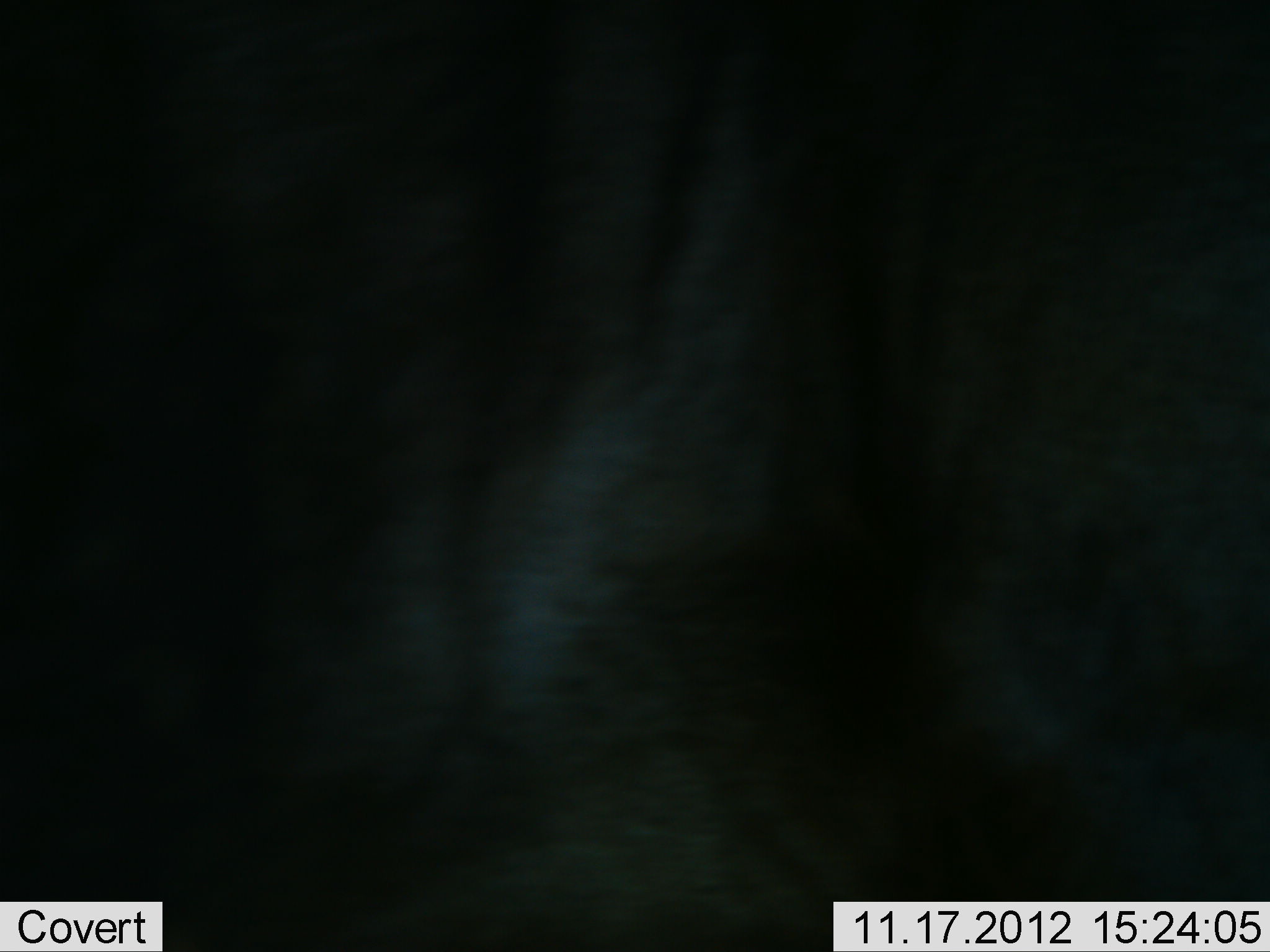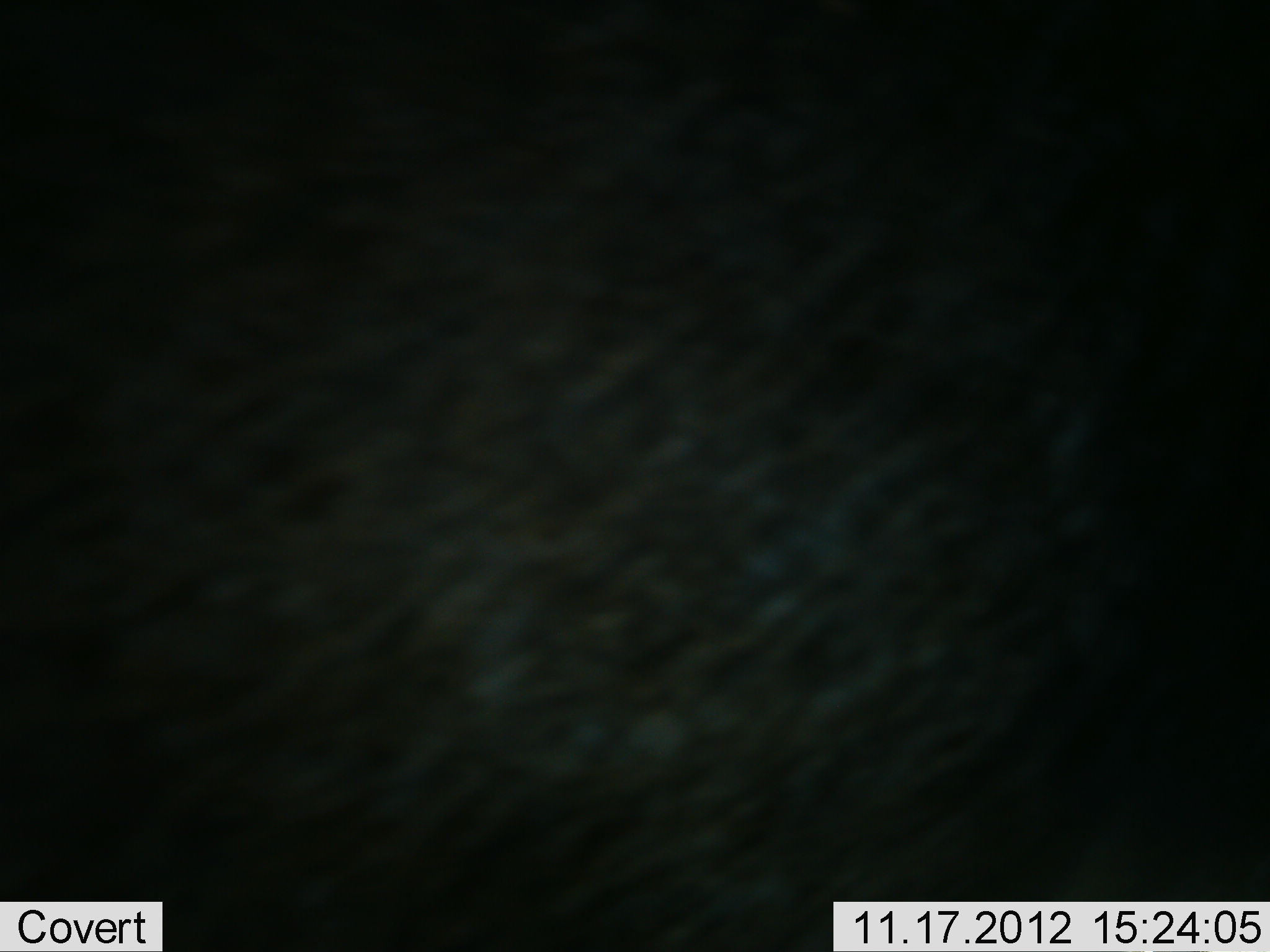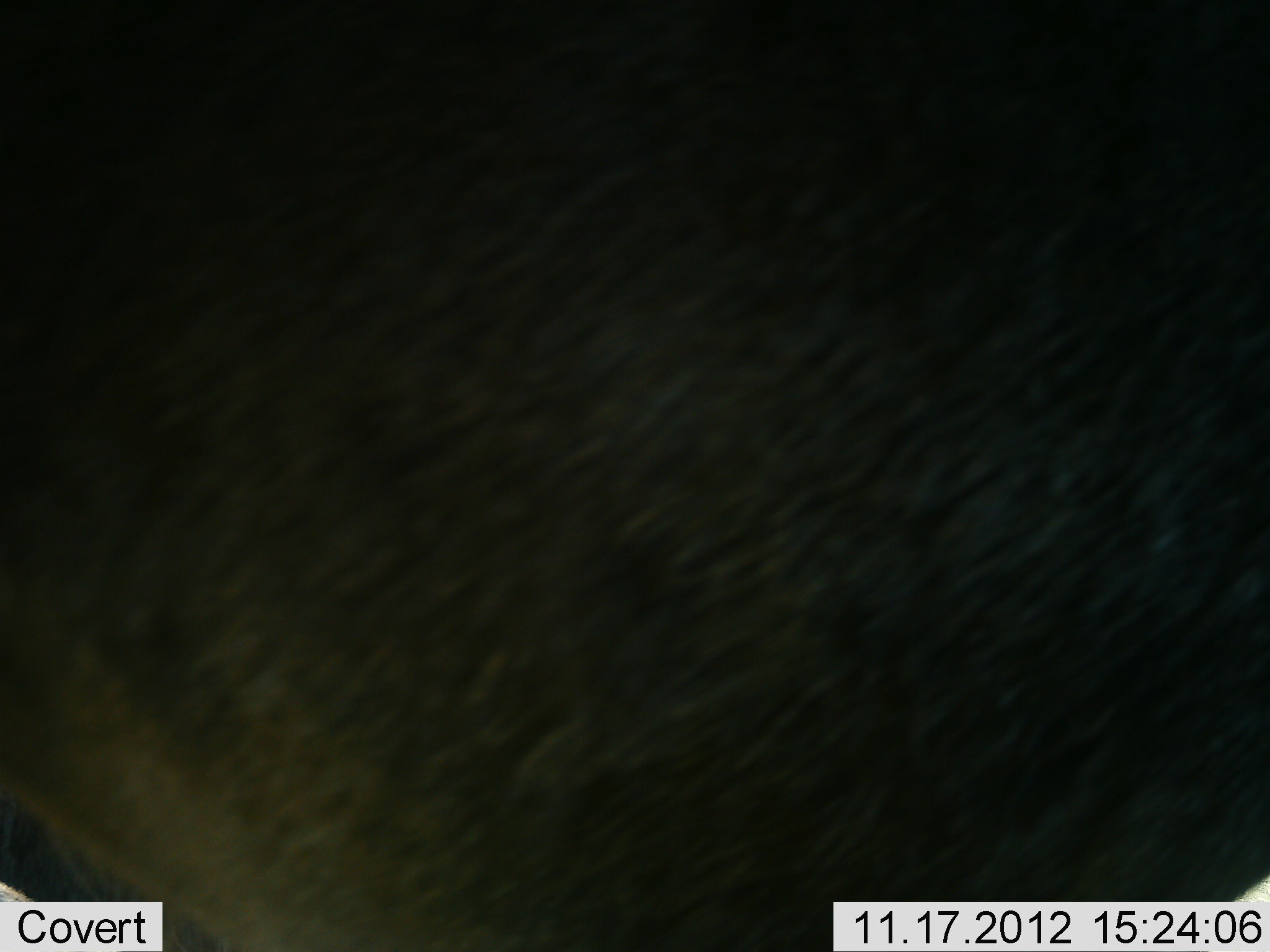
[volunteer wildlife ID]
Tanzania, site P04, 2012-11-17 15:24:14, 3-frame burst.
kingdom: Animalia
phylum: Chordata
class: Mammalia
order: Artiodactyla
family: Bovidae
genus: Connochaetes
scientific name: Connochaetes taurinus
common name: blue wildebeest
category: wildebeest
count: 1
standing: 90%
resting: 0%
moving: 10%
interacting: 0%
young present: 0%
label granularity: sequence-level